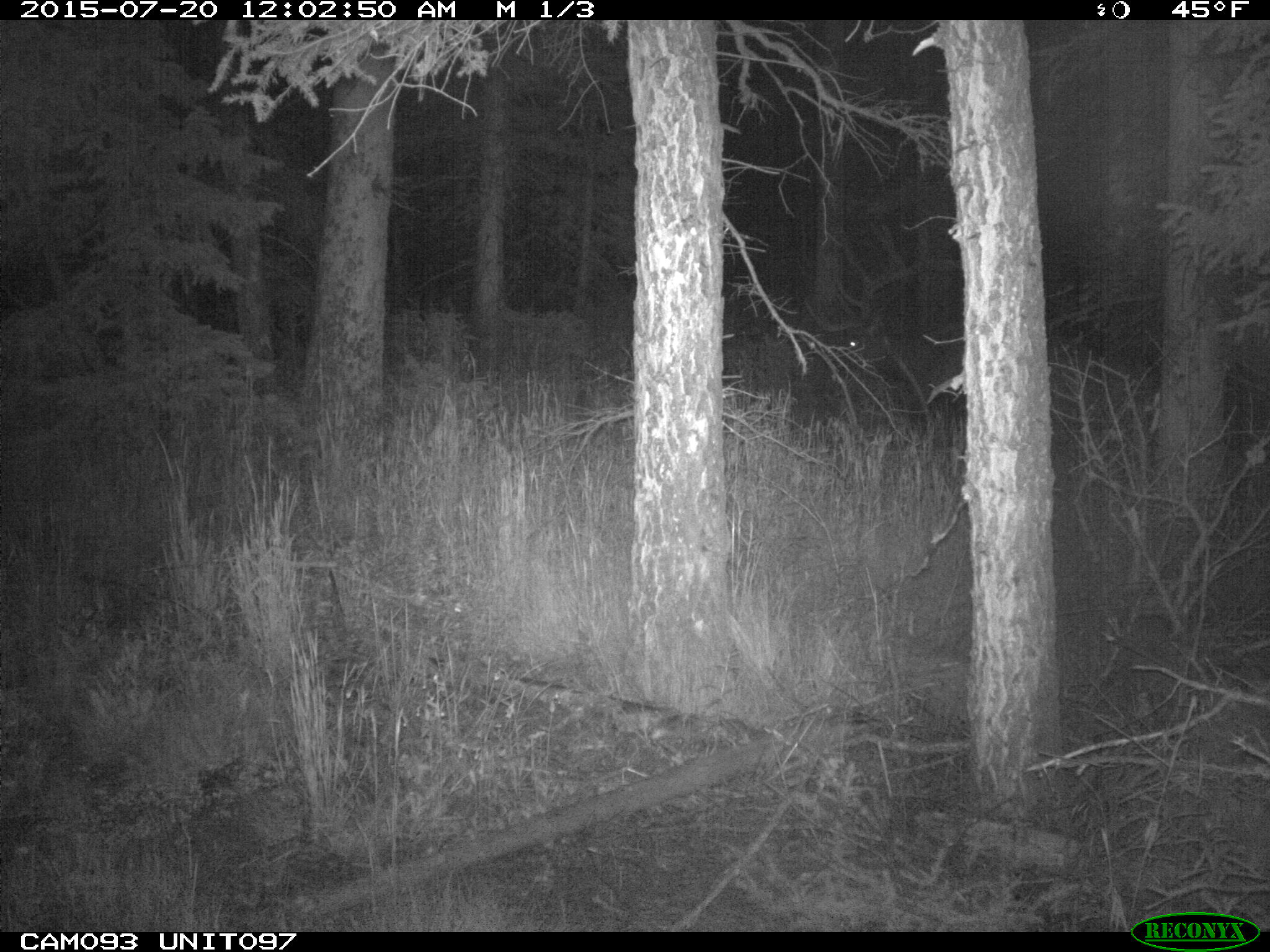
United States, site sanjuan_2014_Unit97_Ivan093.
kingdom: Animalia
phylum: Chordata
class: Mammalia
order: Artiodactyla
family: Cervidae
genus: Cervus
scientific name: Cervus elaphus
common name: red deer